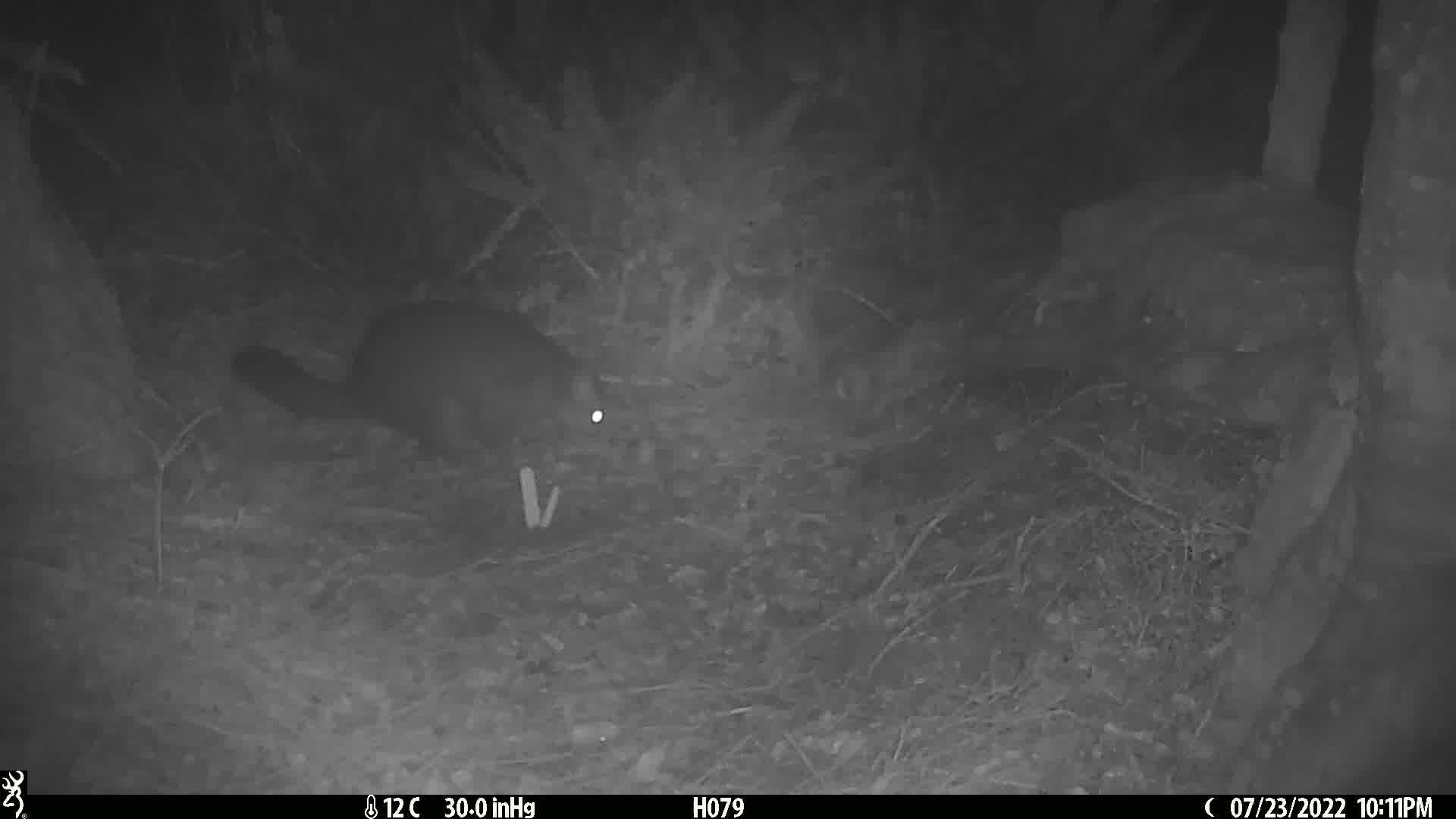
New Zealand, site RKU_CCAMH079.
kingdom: Animalia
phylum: Chordata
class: Mammalia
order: Diprotodontia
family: Phalangeridae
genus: Trichosurus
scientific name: Trichosurus vulpecula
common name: common brushtail possum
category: possum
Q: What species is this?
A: Possum (common brushtail possum) (Trichosurus vulpecula).